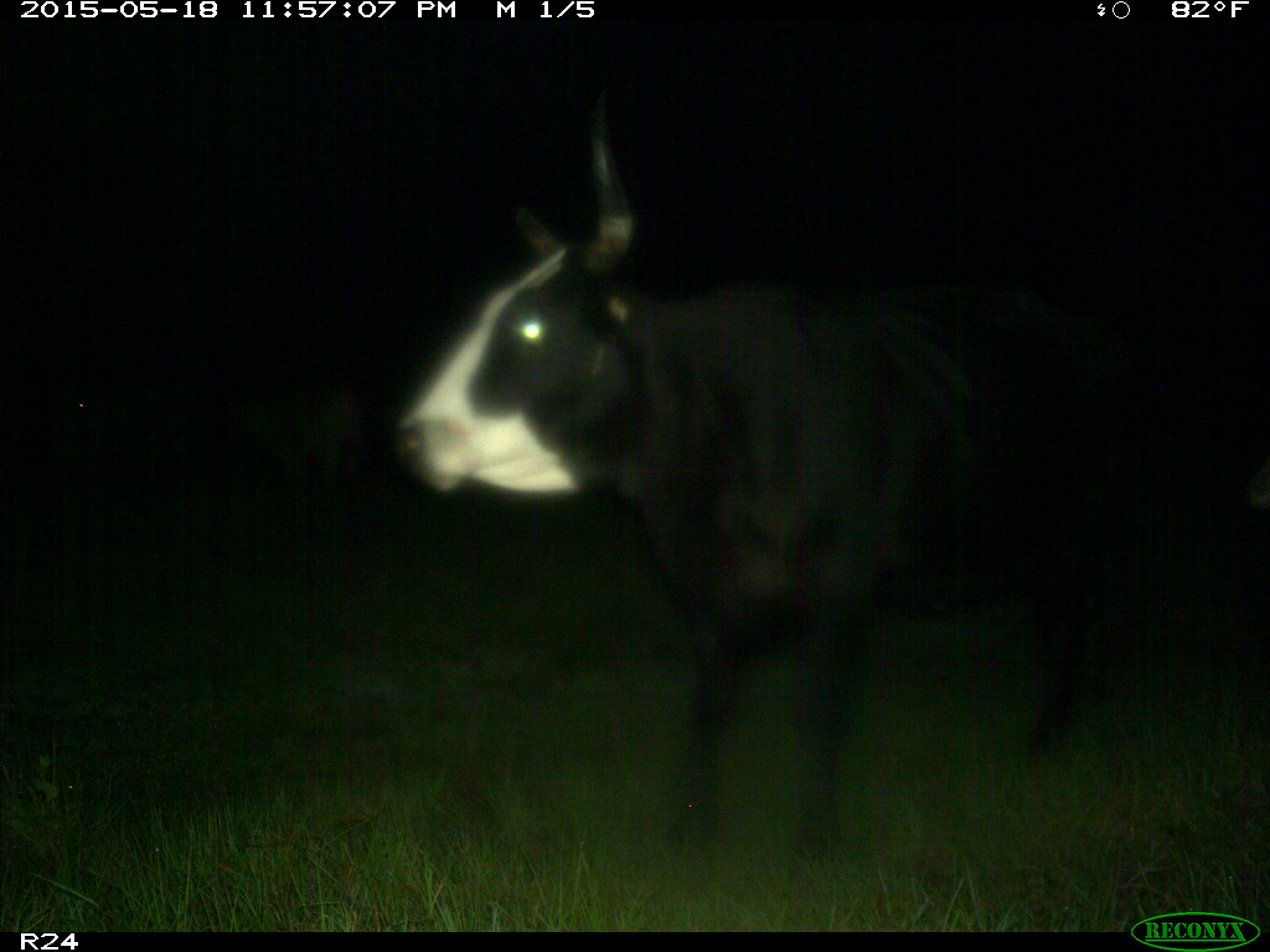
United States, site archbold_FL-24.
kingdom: Animalia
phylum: Chordata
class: Mammalia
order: Artiodactyla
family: Bovidae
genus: Bos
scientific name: Bos taurus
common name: domestic cow